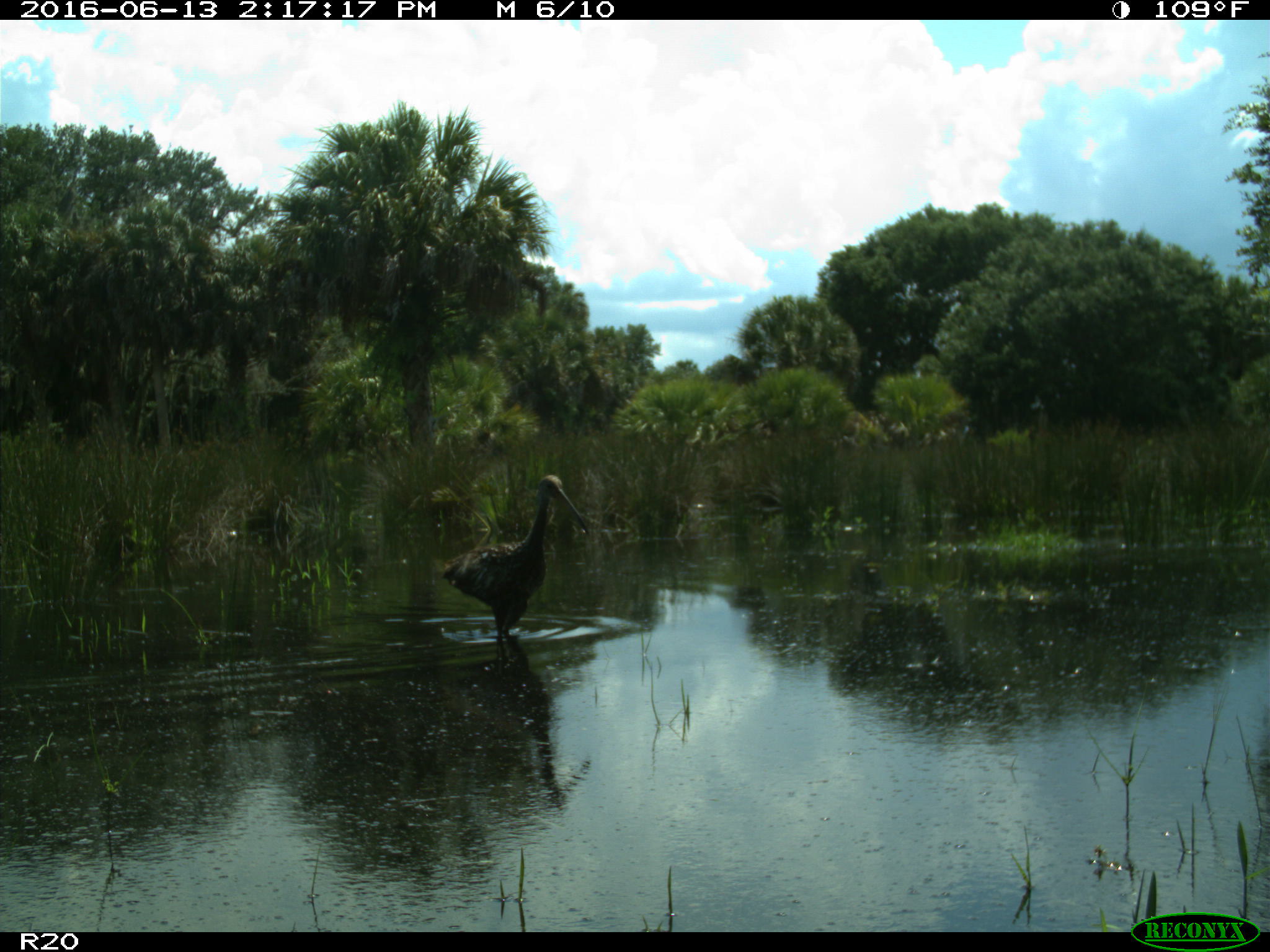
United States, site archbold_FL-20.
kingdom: Animalia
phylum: Chordata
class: Aves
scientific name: Aves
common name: birds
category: unidentified bird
Unidentified bird (birds) (Aves).